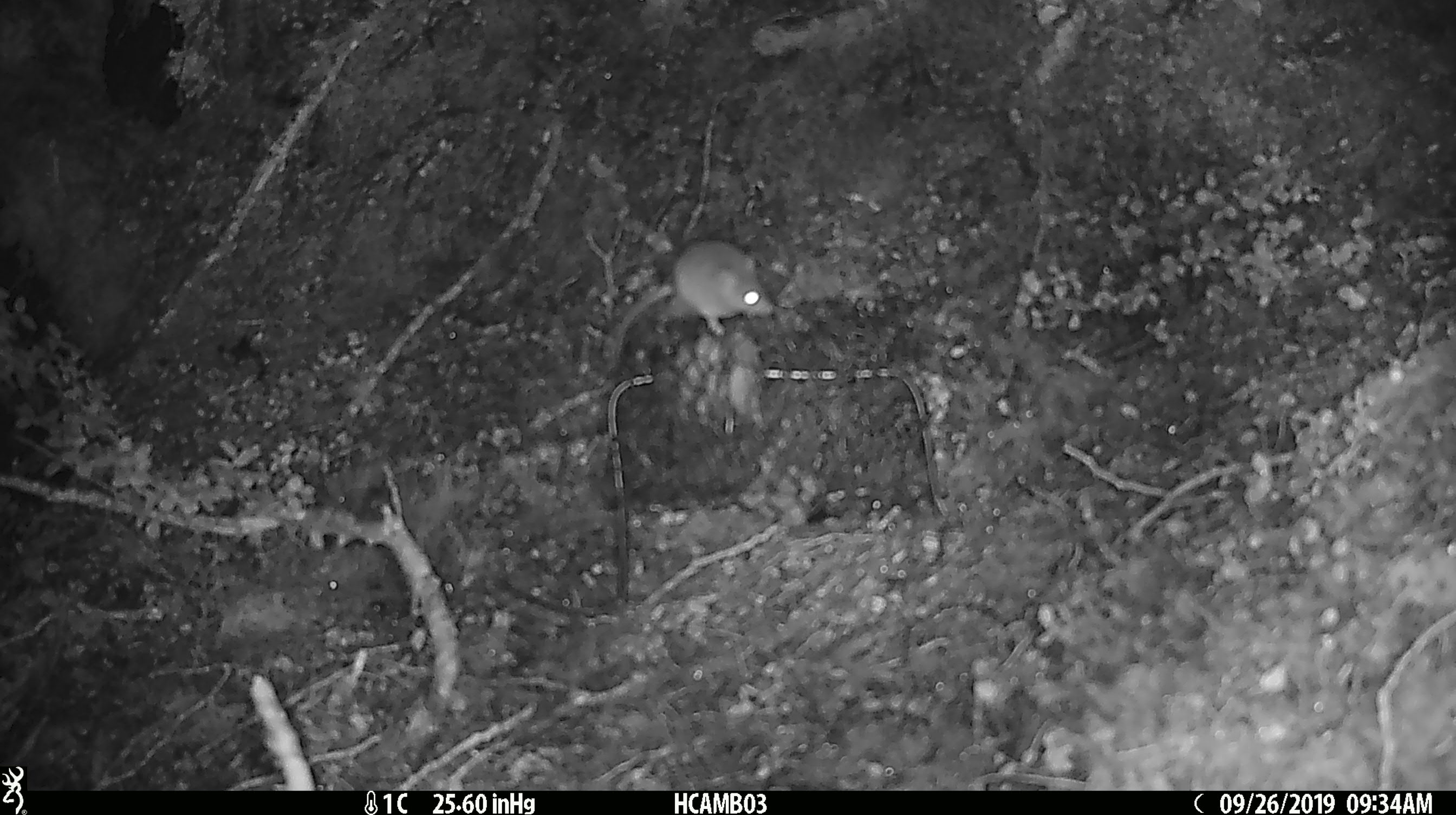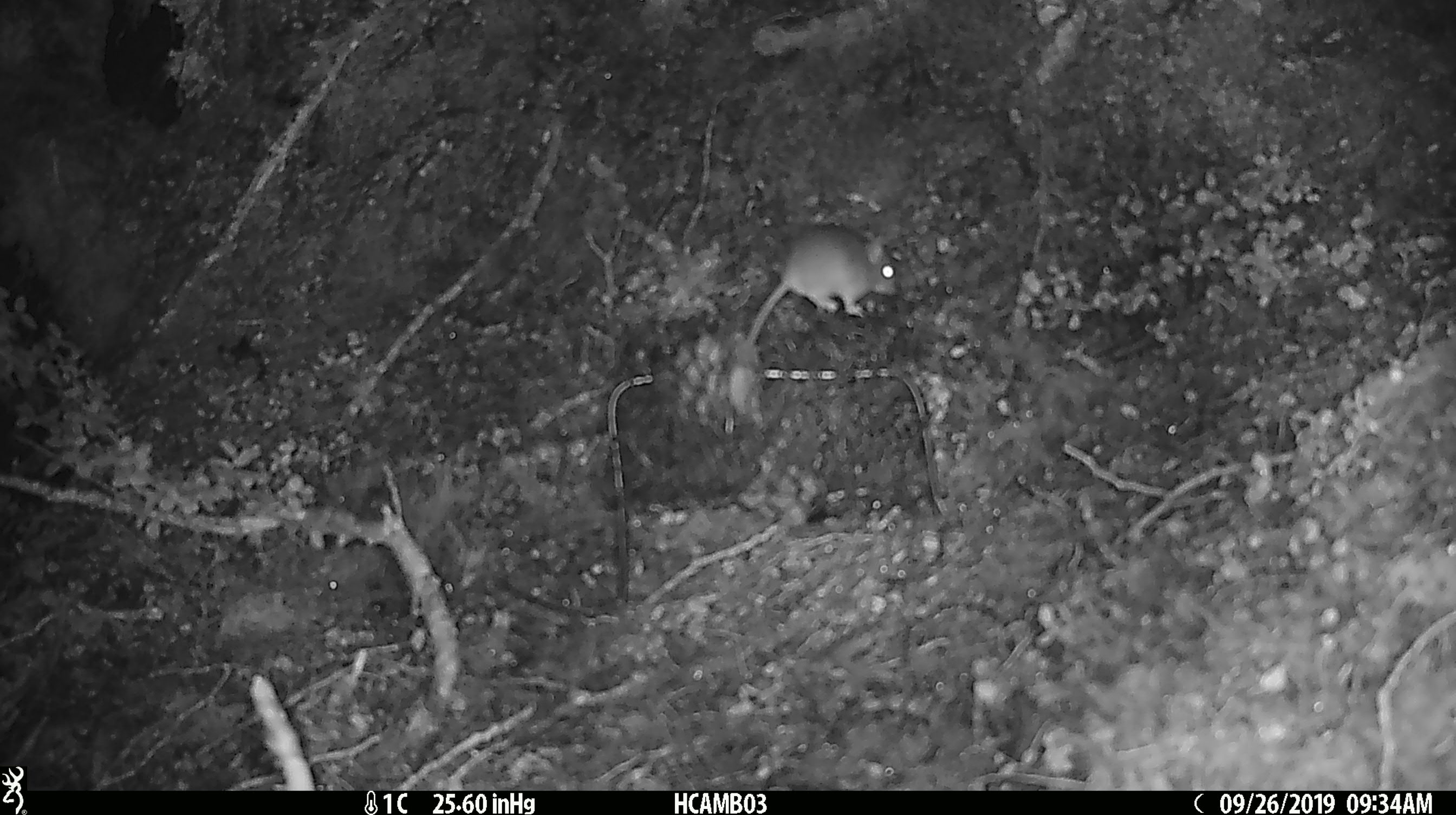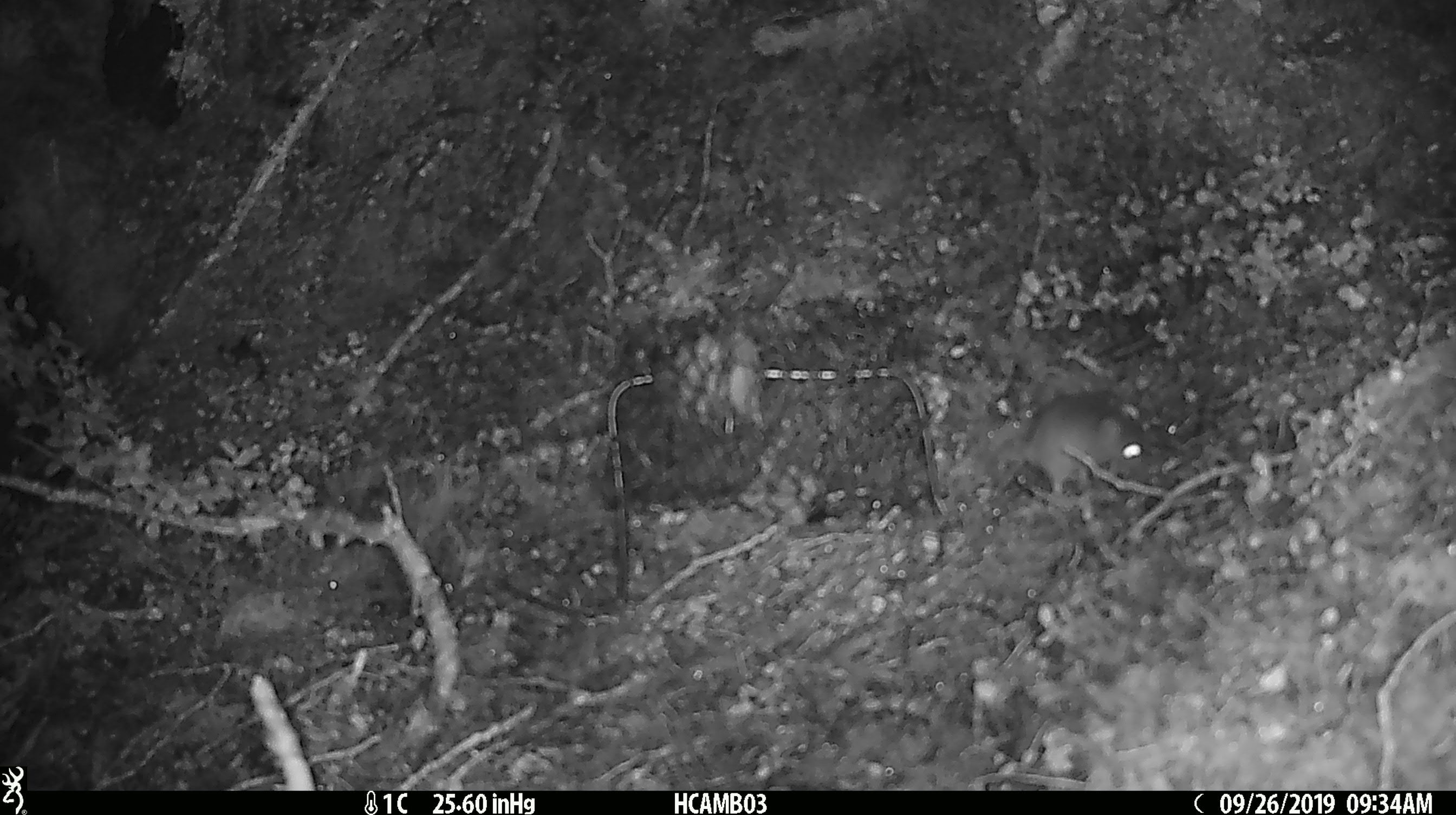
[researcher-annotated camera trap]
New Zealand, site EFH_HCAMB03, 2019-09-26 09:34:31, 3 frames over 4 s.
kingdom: Animalia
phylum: Chordata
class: Mammalia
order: Rodentia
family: Muridae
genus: Mus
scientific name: Mus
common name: mouse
Mouse (Mus).